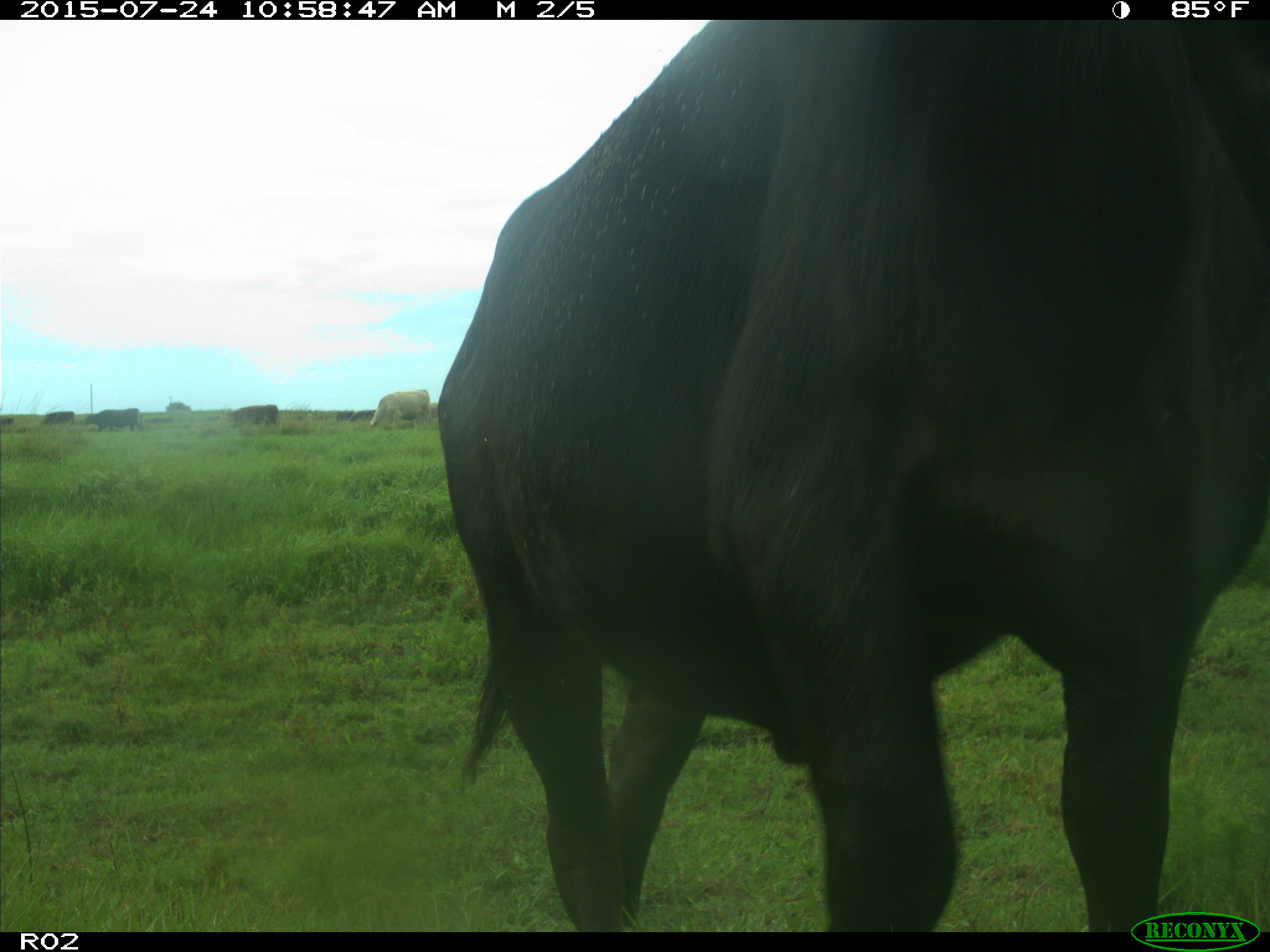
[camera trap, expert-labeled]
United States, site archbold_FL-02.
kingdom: Animalia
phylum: Chordata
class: Mammalia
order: Artiodactyla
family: Bovidae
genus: Bos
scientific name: Bos taurus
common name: domestic cow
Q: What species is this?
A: Bos taurus (domestic cow).